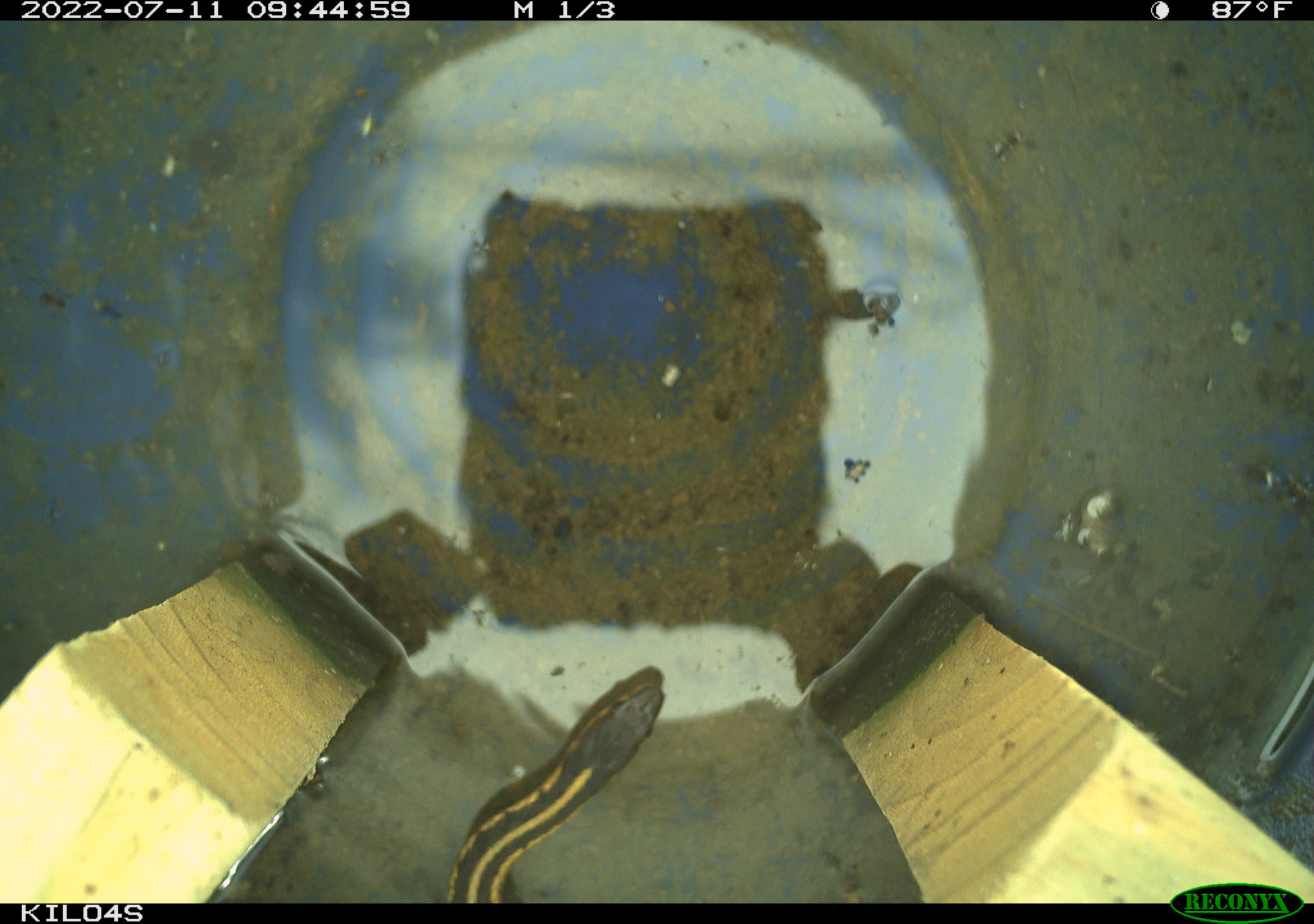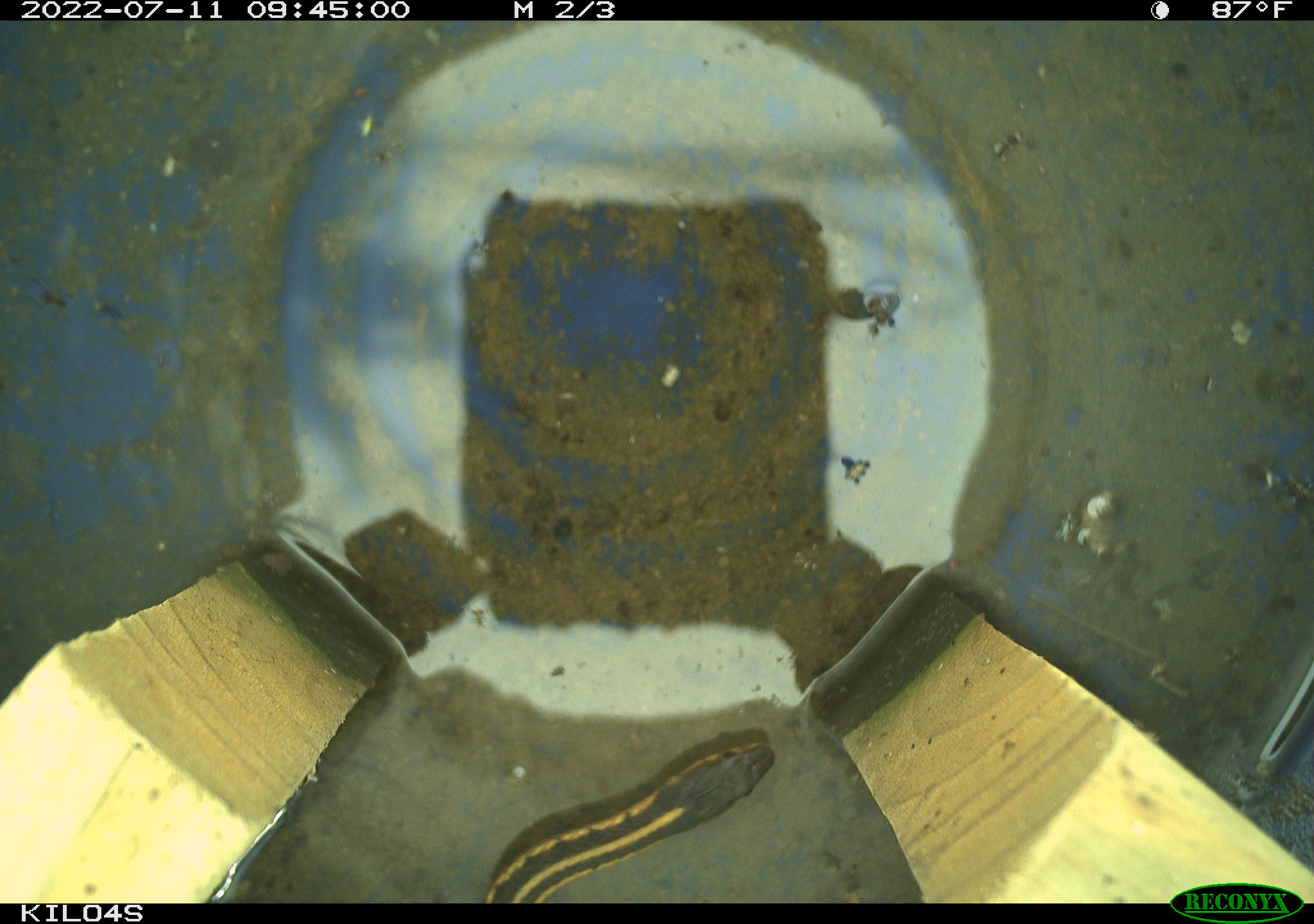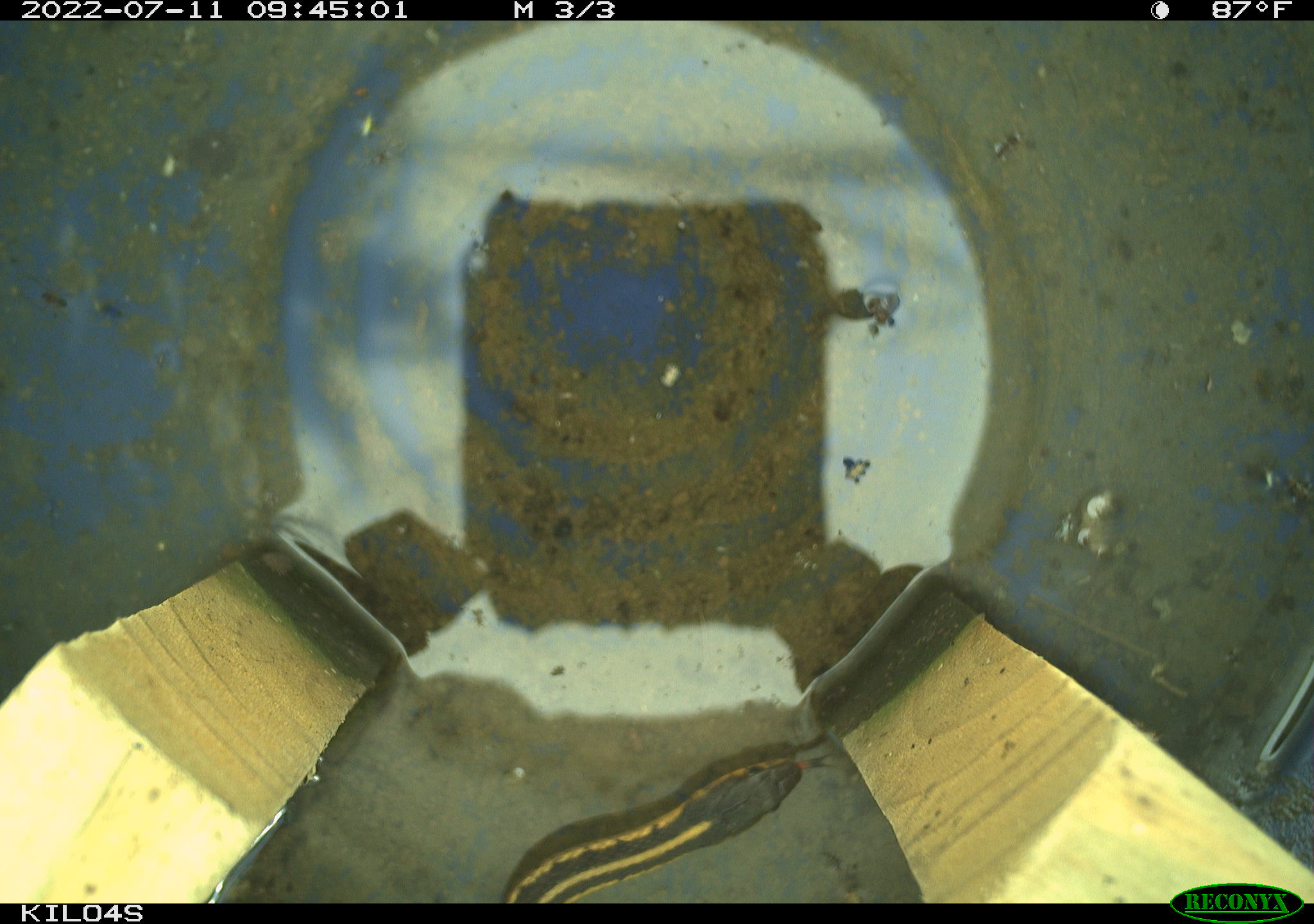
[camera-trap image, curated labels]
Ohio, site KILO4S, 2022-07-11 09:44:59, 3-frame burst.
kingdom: Animalia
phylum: Chordata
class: Reptilia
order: Squamata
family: Colubridae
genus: Thamnophis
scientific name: Thamnophis sirtalis sirtalis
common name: eastern gartersnake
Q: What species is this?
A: Eastern gartersnake (Thamnophis sirtalis sirtalis).